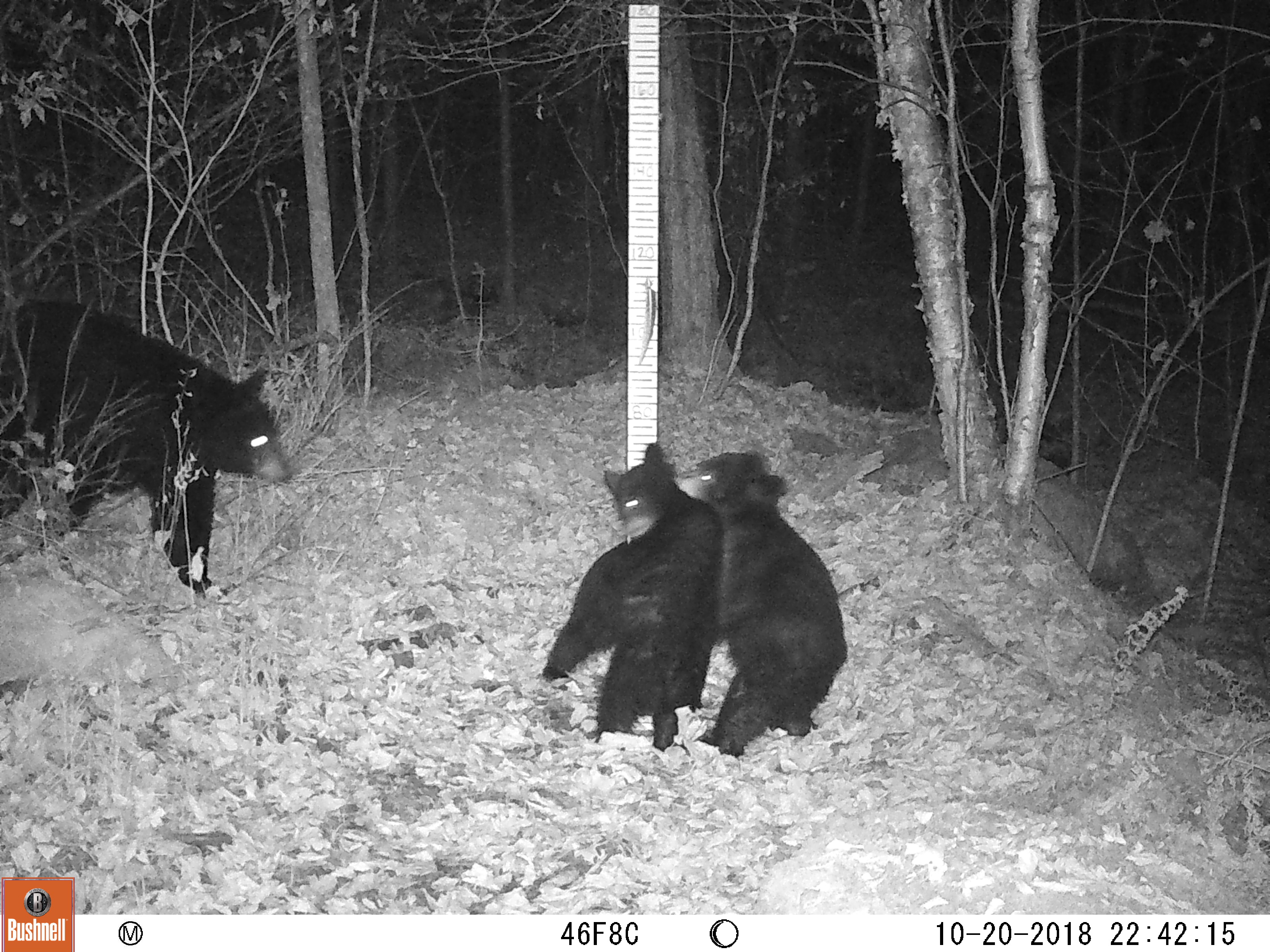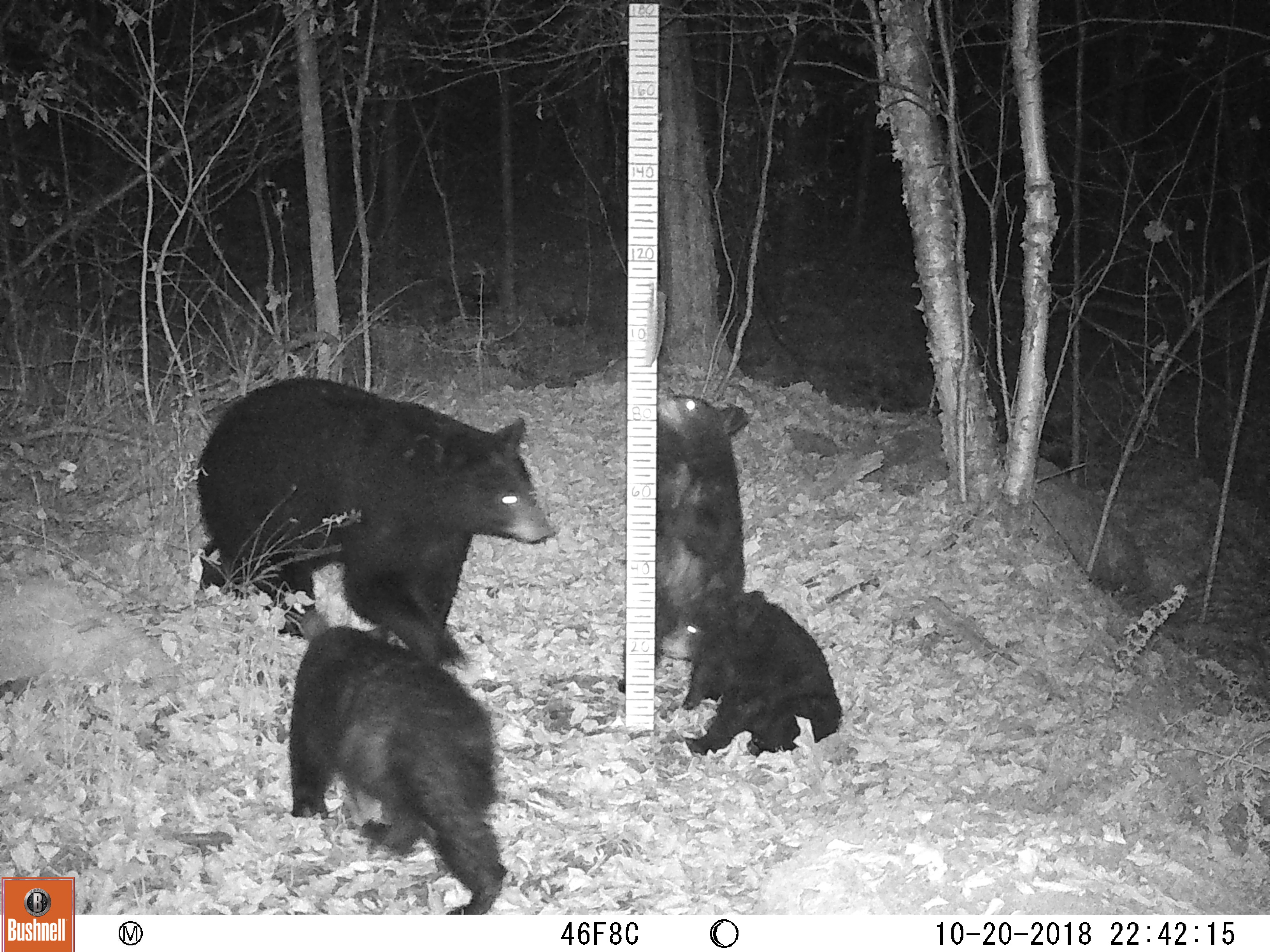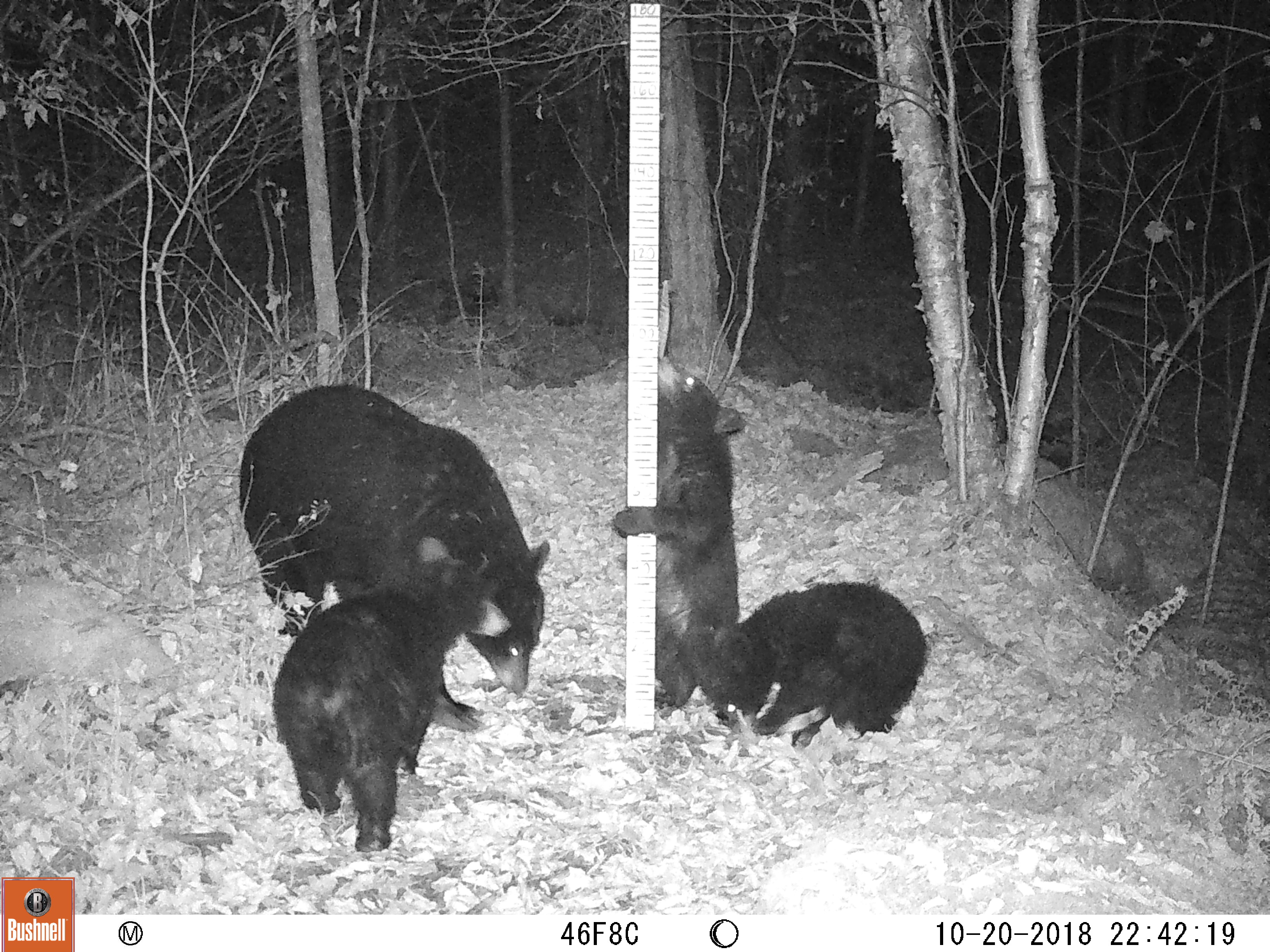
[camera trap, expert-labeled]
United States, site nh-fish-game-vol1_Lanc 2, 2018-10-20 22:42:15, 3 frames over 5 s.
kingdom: Animalia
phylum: Chordata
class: Mammalia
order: Carnivora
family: Ursidae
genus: Ursus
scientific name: Ursus americanus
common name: black bear